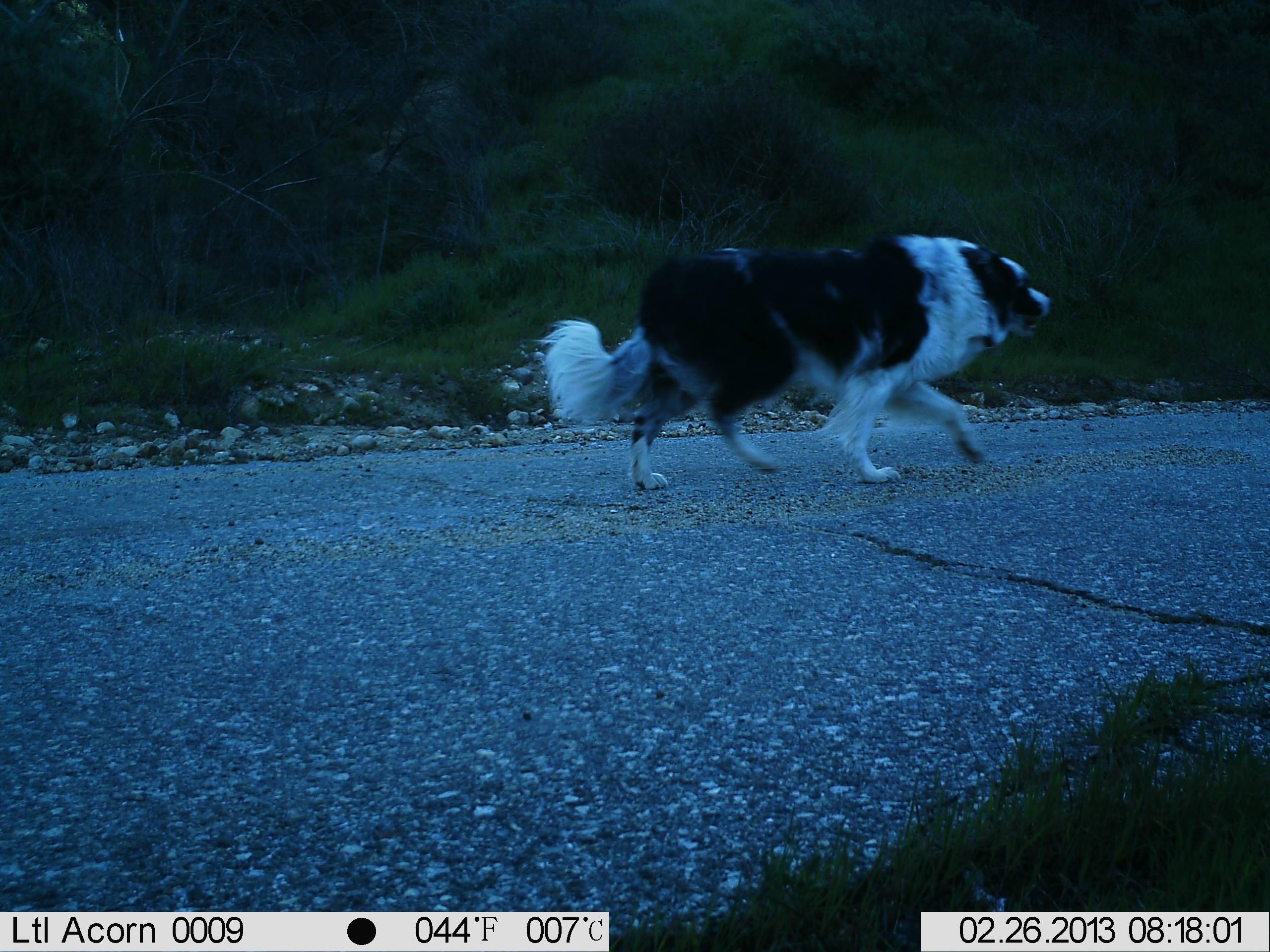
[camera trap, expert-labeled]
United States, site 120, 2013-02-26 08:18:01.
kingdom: Animalia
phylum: Chordata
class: Mammalia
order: Carnivora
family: Canidae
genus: Canis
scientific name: Canis familiaris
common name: domestic dog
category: dog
Dog (domestic dog) (Canis familiaris).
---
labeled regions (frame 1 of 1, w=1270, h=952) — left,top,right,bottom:
dog: 537,225,1059,501